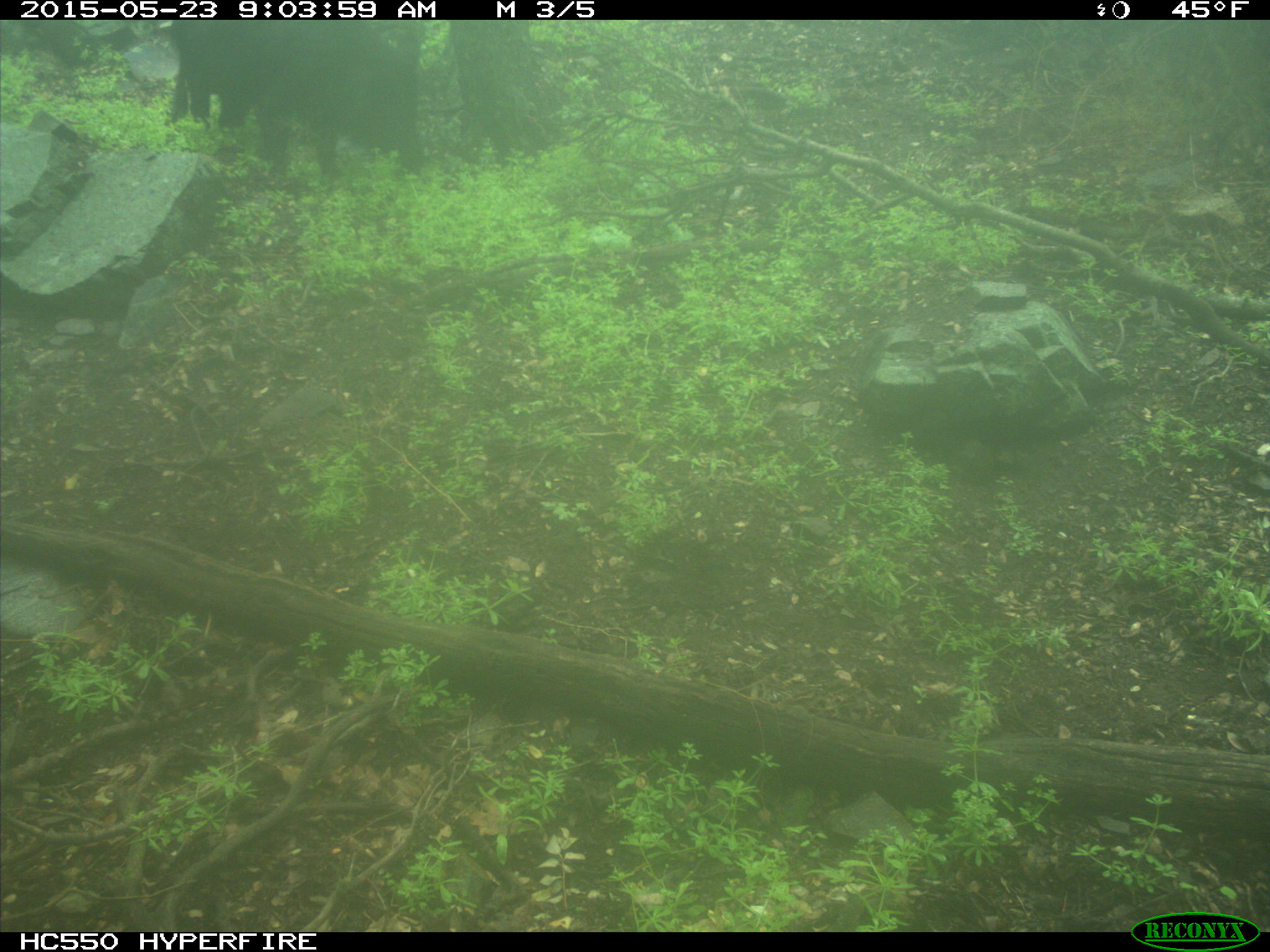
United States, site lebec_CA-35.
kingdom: Animalia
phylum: Chordata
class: Mammalia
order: Artiodactyla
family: Suidae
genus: Sus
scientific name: Sus scrofa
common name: wild boar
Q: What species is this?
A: Sus scrofa (wild boar).